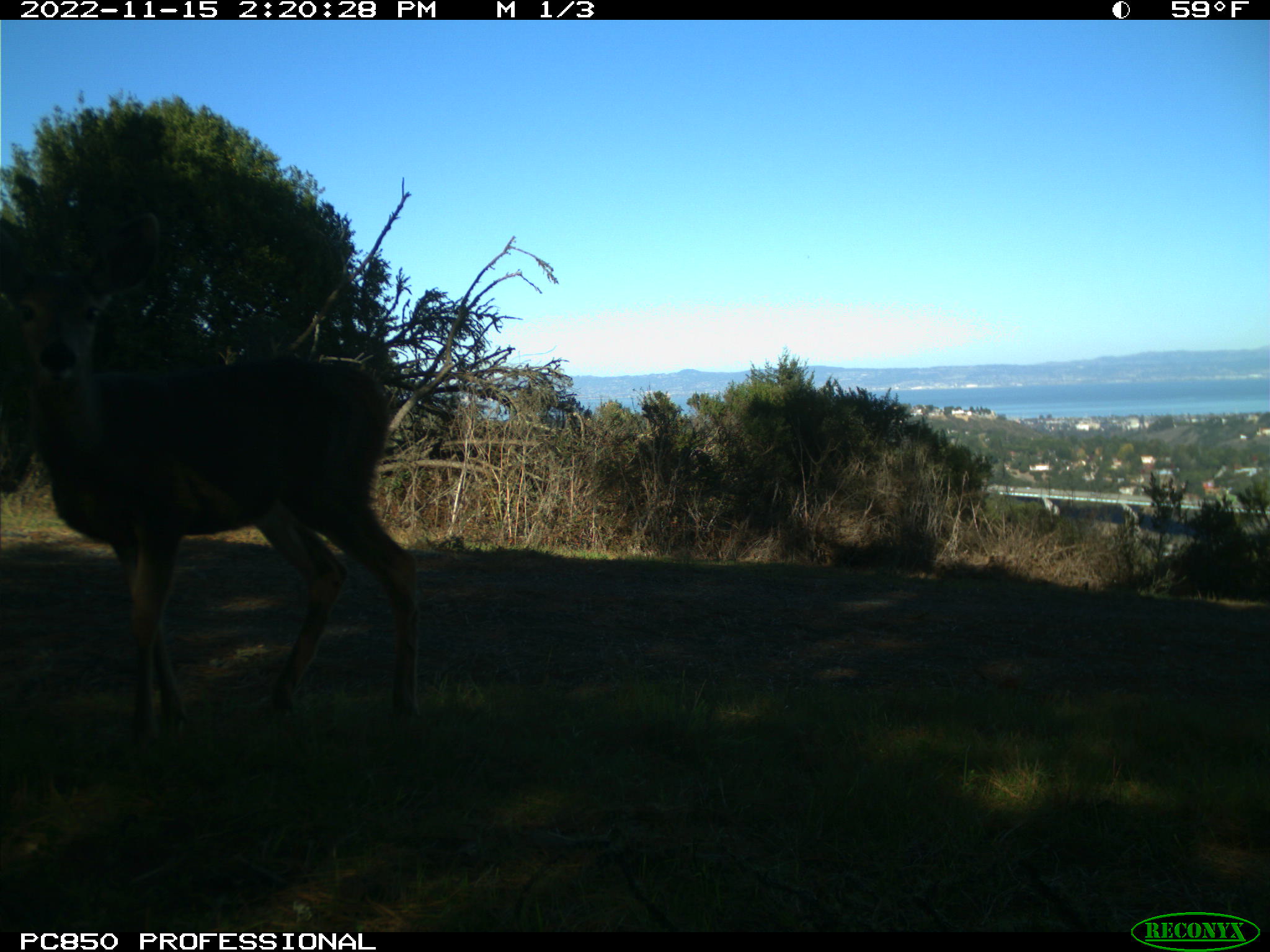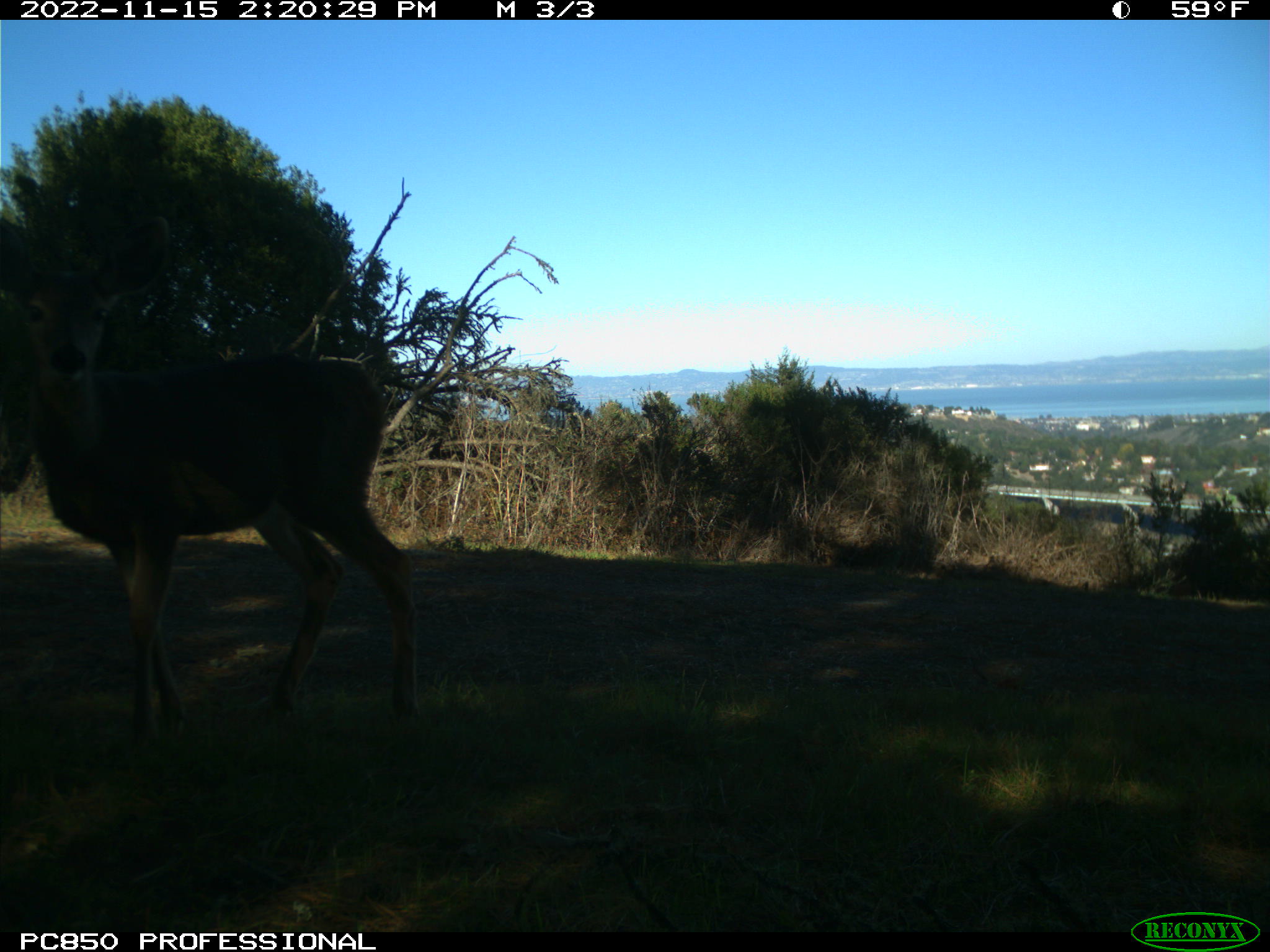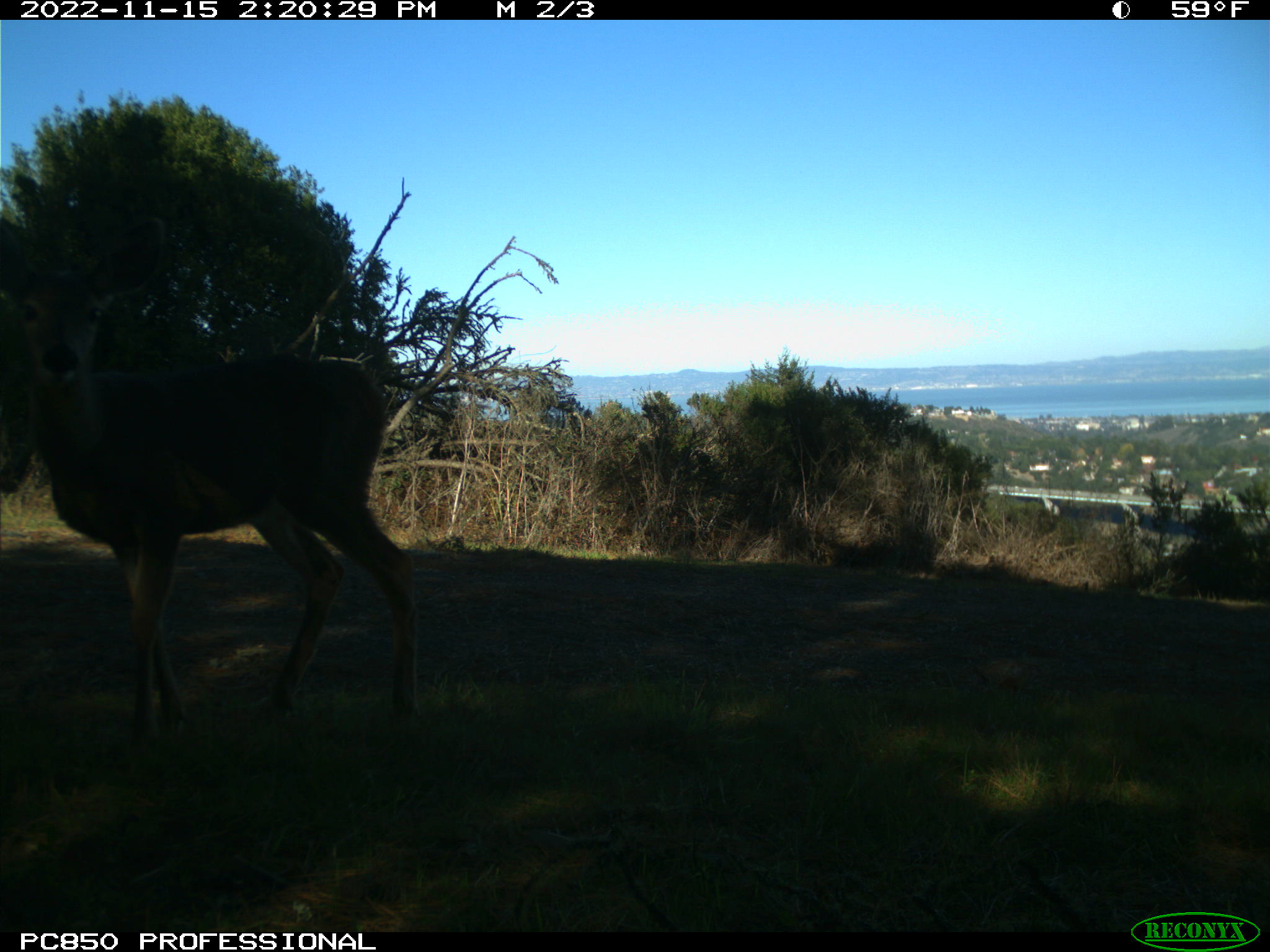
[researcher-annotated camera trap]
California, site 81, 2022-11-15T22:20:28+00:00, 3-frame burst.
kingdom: Animalia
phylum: Chordata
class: Mammalia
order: Artiodactyla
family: Cervidae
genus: Odocoileus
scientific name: Odocoileus hemionus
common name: mule deer